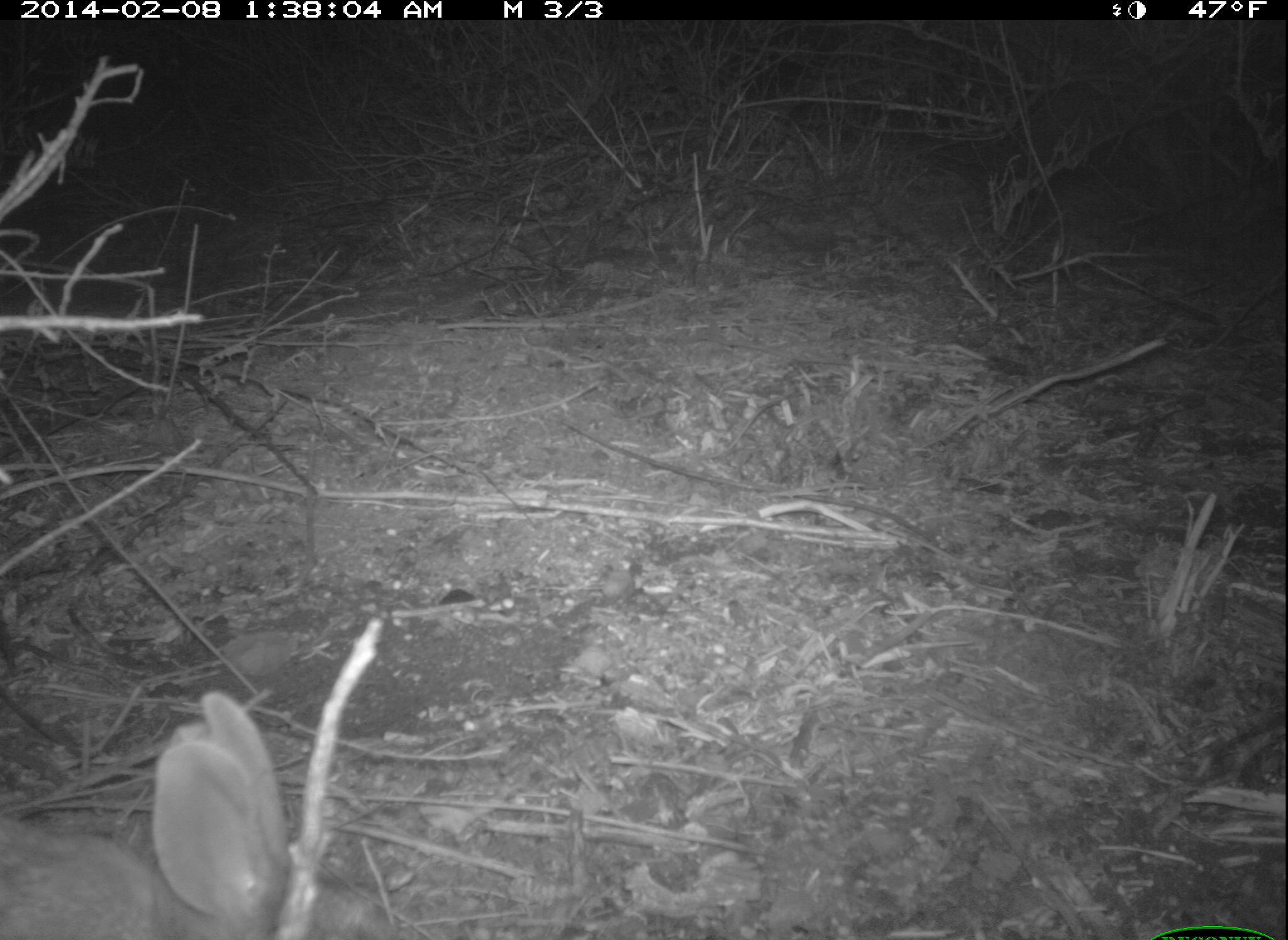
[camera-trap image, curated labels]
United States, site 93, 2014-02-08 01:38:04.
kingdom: Animalia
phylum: Chordata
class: Mammalia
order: Lagomorpha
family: Leporidae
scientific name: Leporidae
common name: rabbits and hares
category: rabbit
Rabbit (rabbits and hares) (Leporidae).